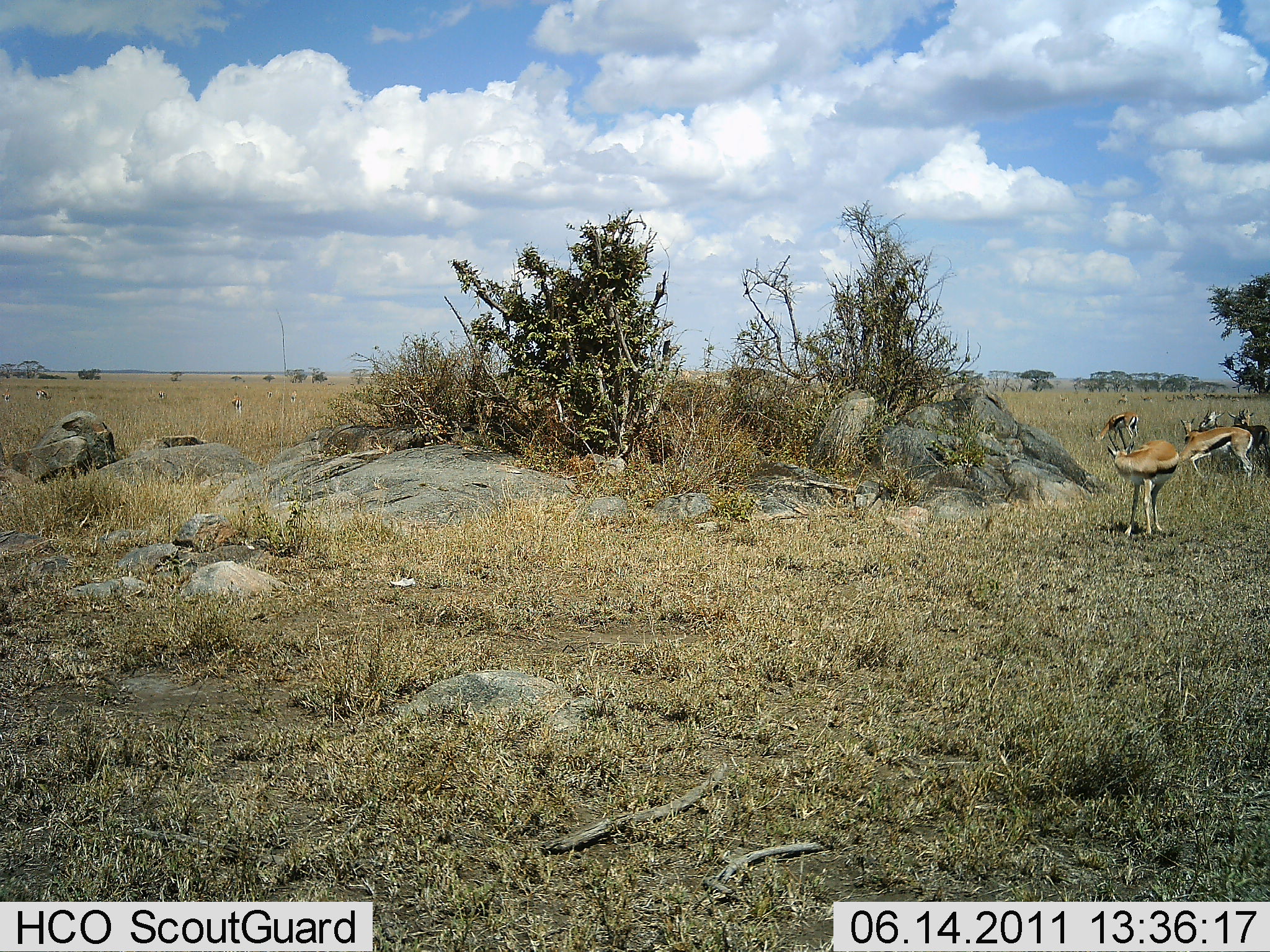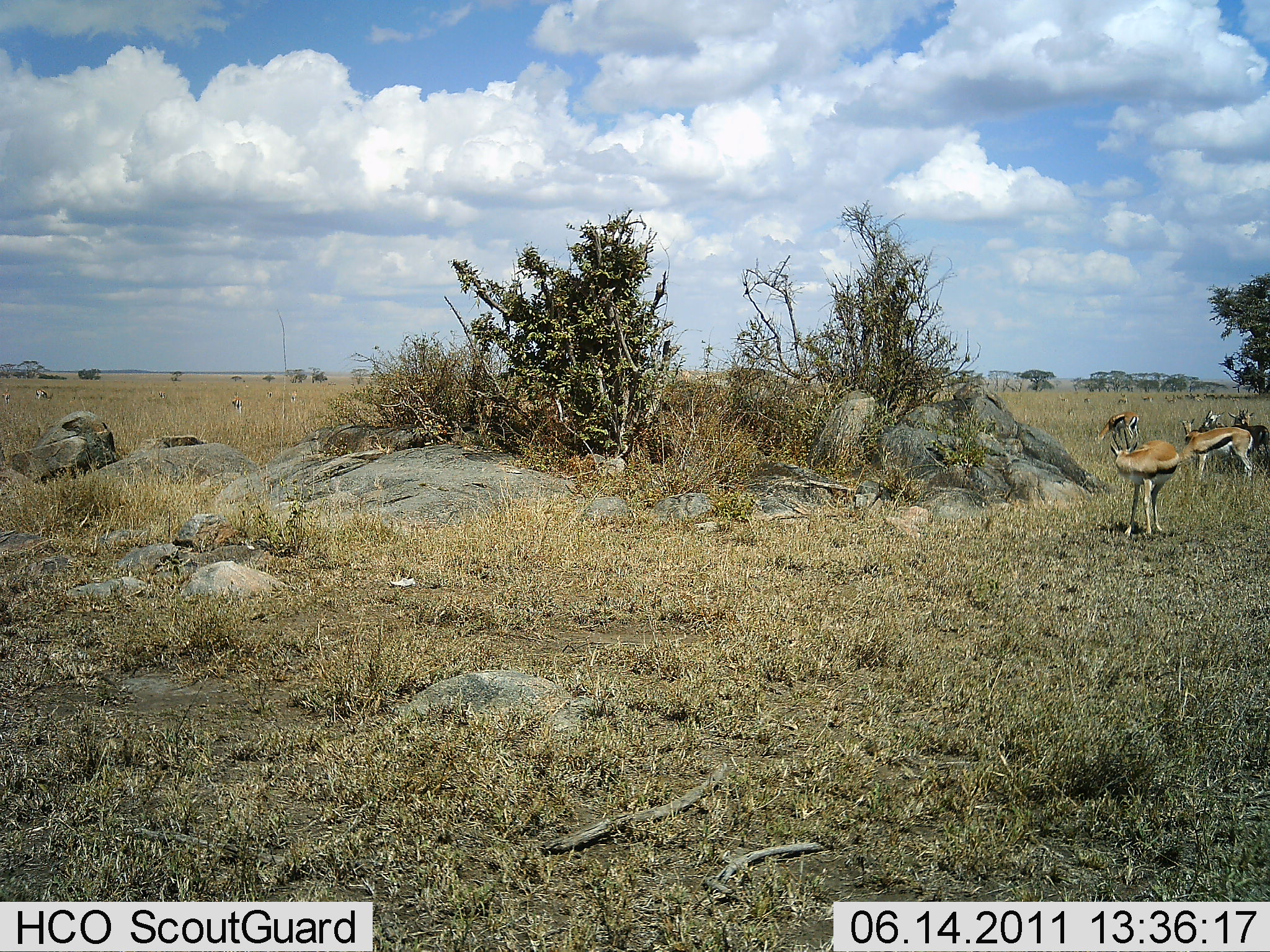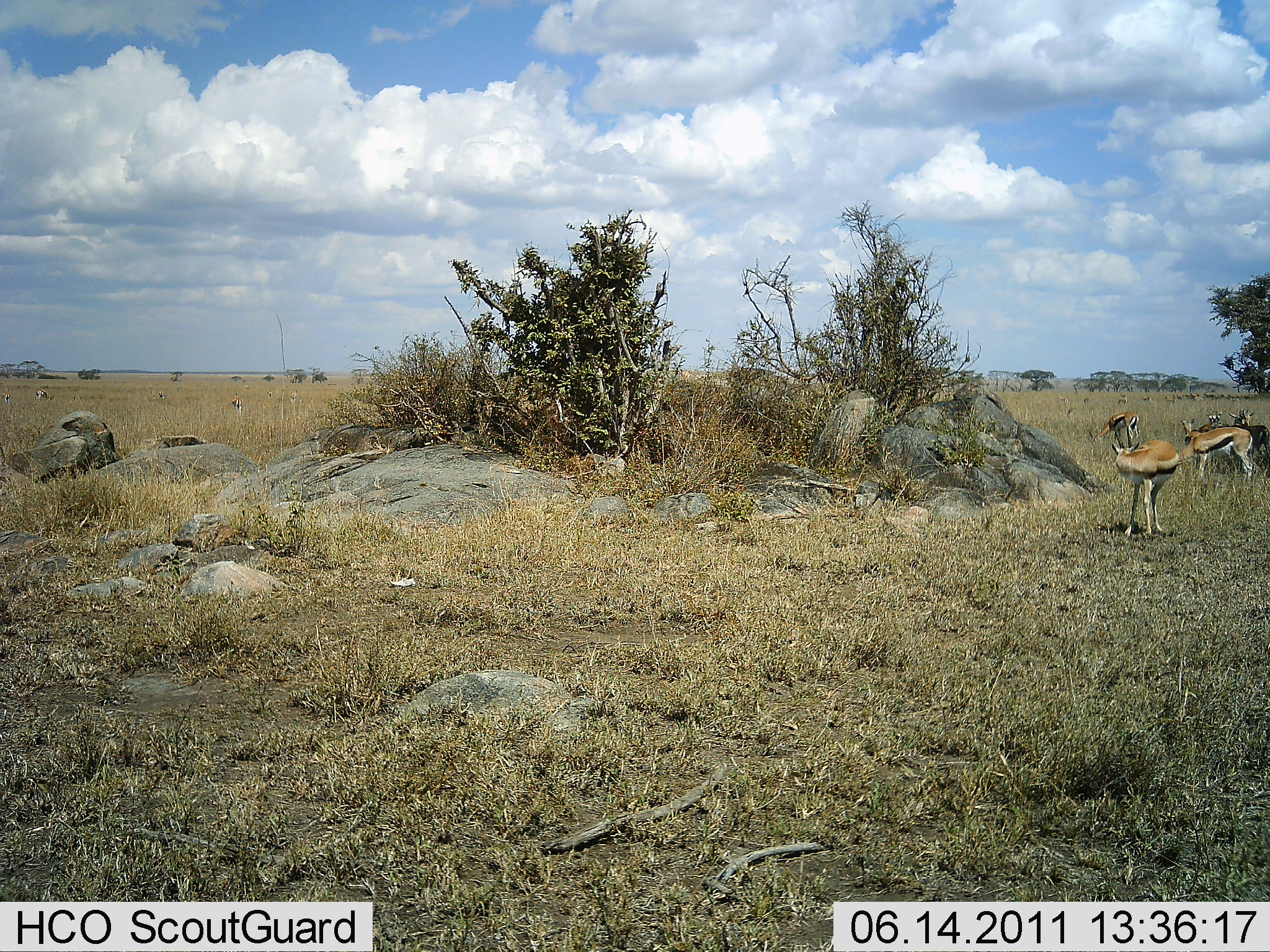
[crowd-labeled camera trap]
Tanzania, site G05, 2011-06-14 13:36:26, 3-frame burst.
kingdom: Animalia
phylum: Chordata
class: Mammalia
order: Artiodactyla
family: Bovidae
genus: Eudorcas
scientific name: Eudorcas thomsonii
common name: thomson's gazelle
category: gazellethomsons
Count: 4.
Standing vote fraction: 92%.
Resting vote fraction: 8%.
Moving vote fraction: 17%.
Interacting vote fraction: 0%.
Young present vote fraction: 0%.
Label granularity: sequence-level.